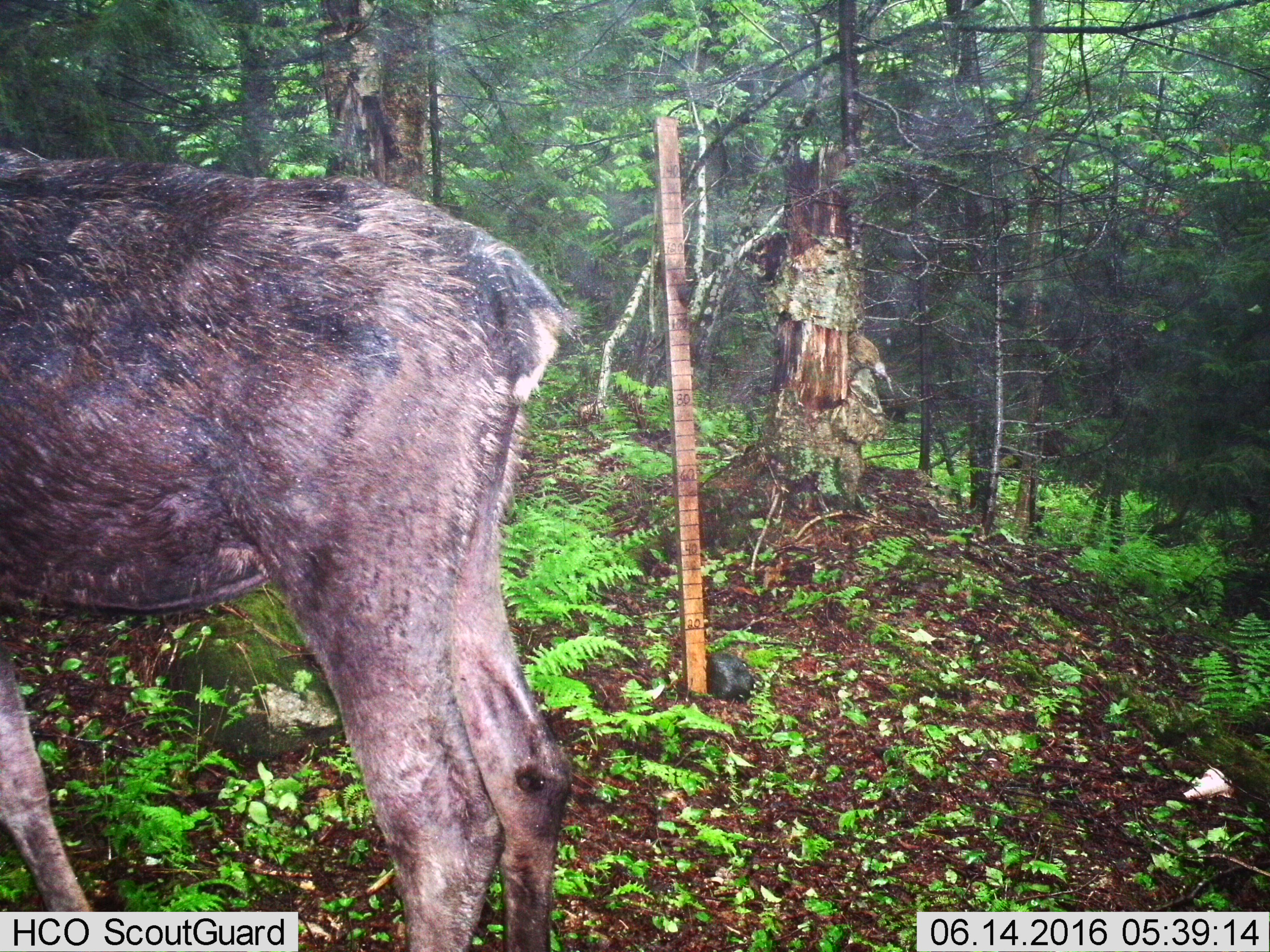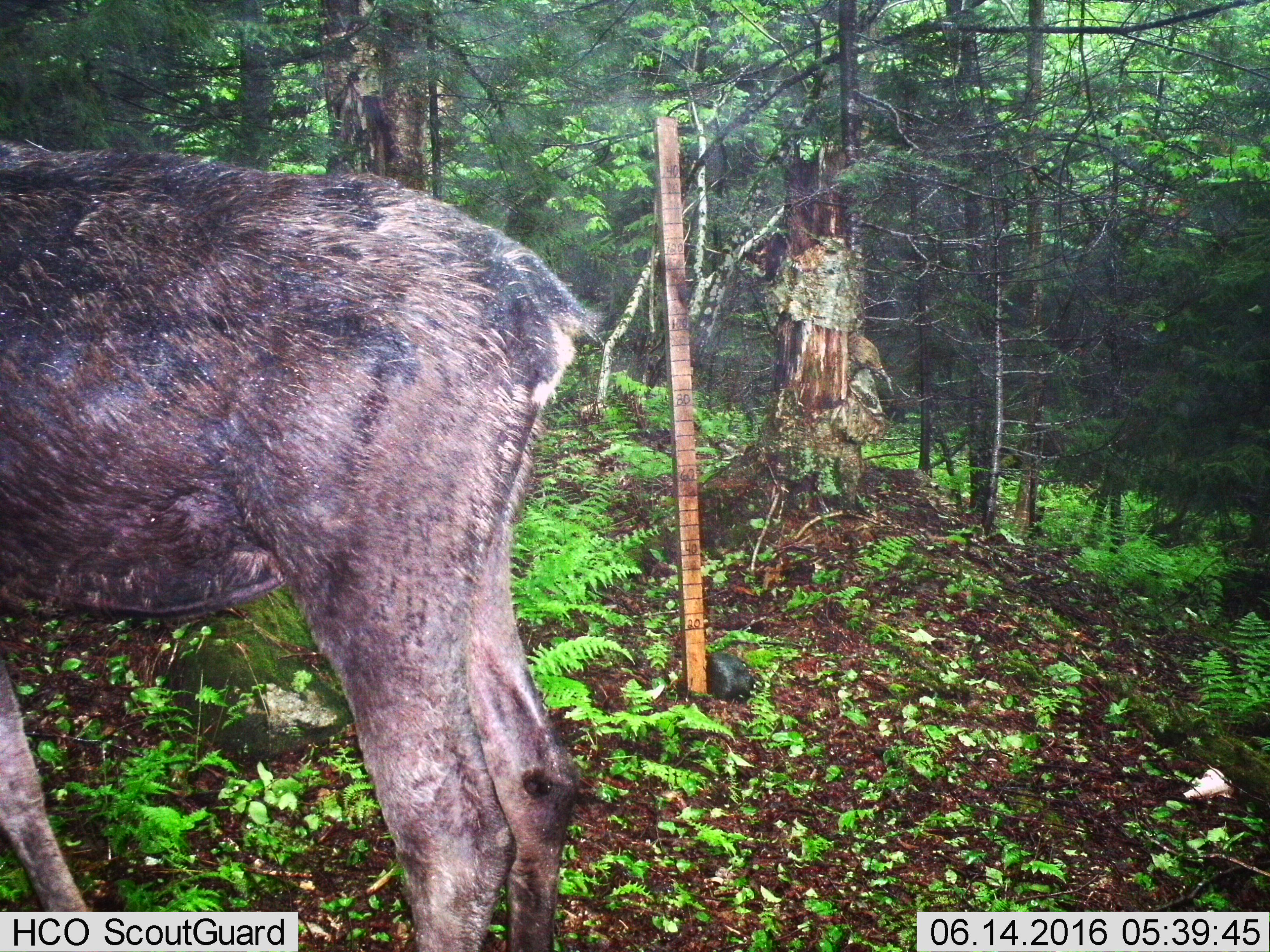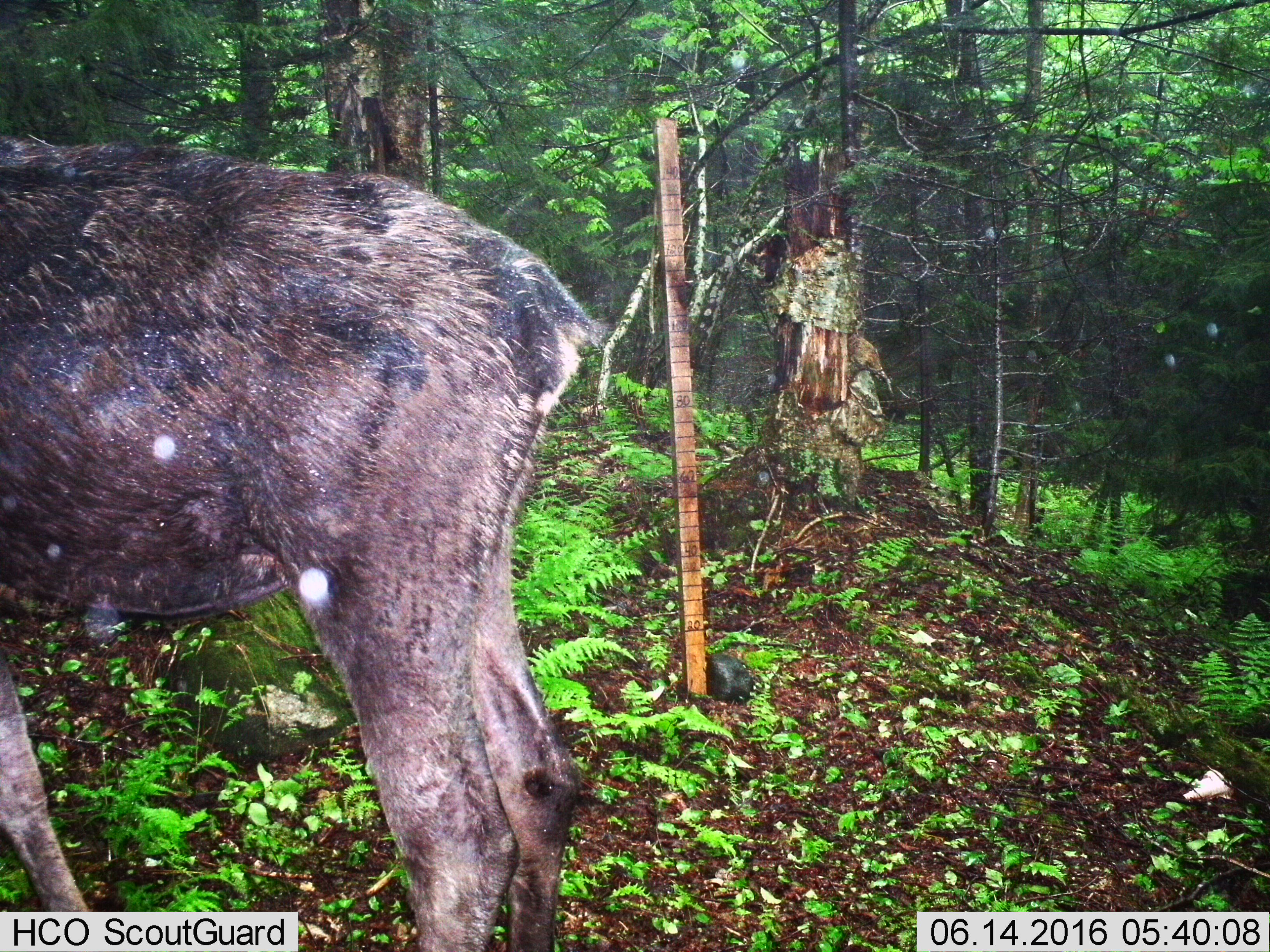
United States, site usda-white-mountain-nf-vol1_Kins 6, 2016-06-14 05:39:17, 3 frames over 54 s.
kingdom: Animalia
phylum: Chordata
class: Mammalia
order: Artiodactyla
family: Cervidae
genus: Alces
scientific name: Alces alces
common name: moose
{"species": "moose (Alces alces)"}